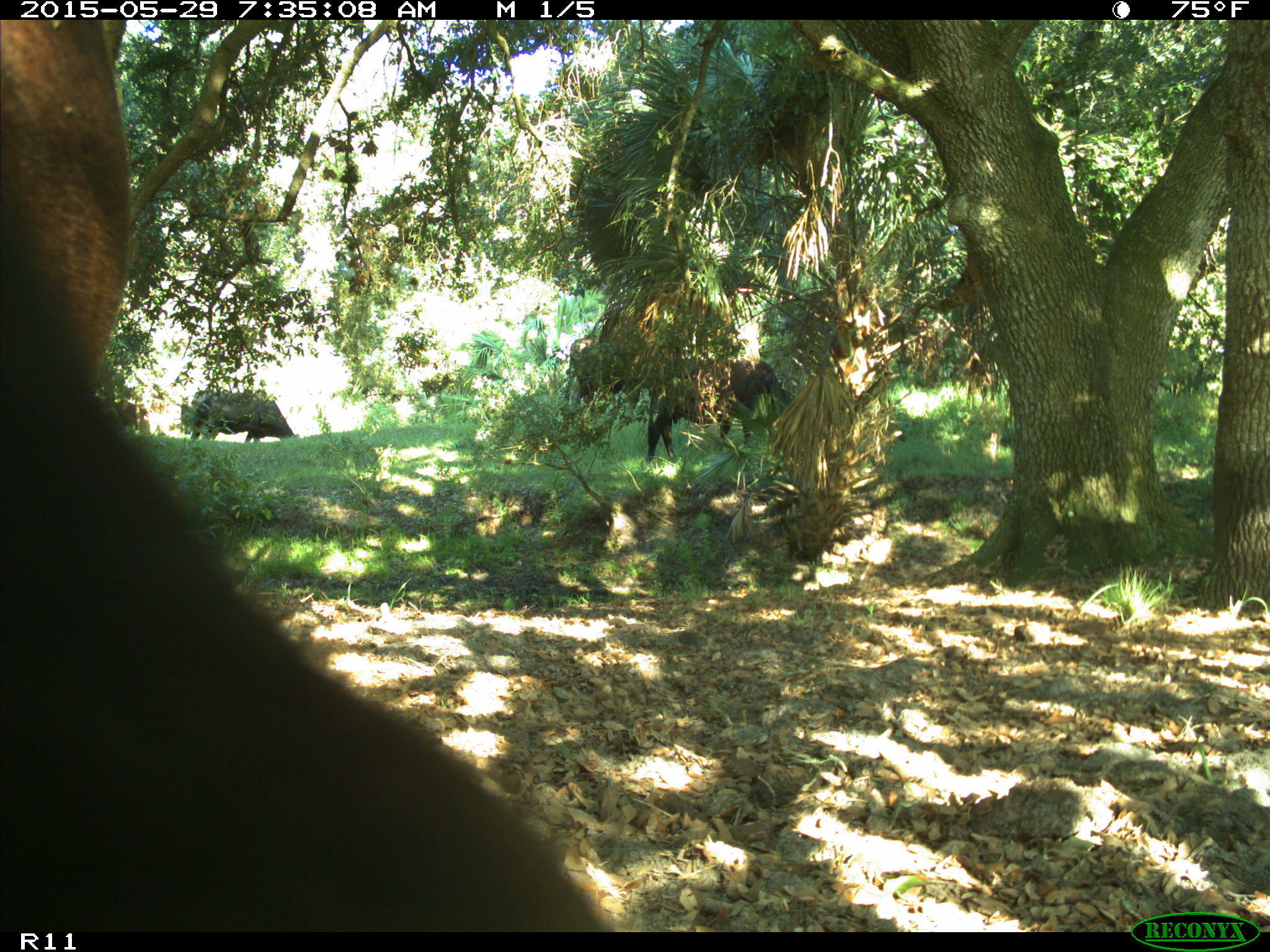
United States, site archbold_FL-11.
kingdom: Animalia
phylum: Chordata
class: Mammalia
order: Artiodactyla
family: Bovidae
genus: Bos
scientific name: Bos taurus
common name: domestic cow